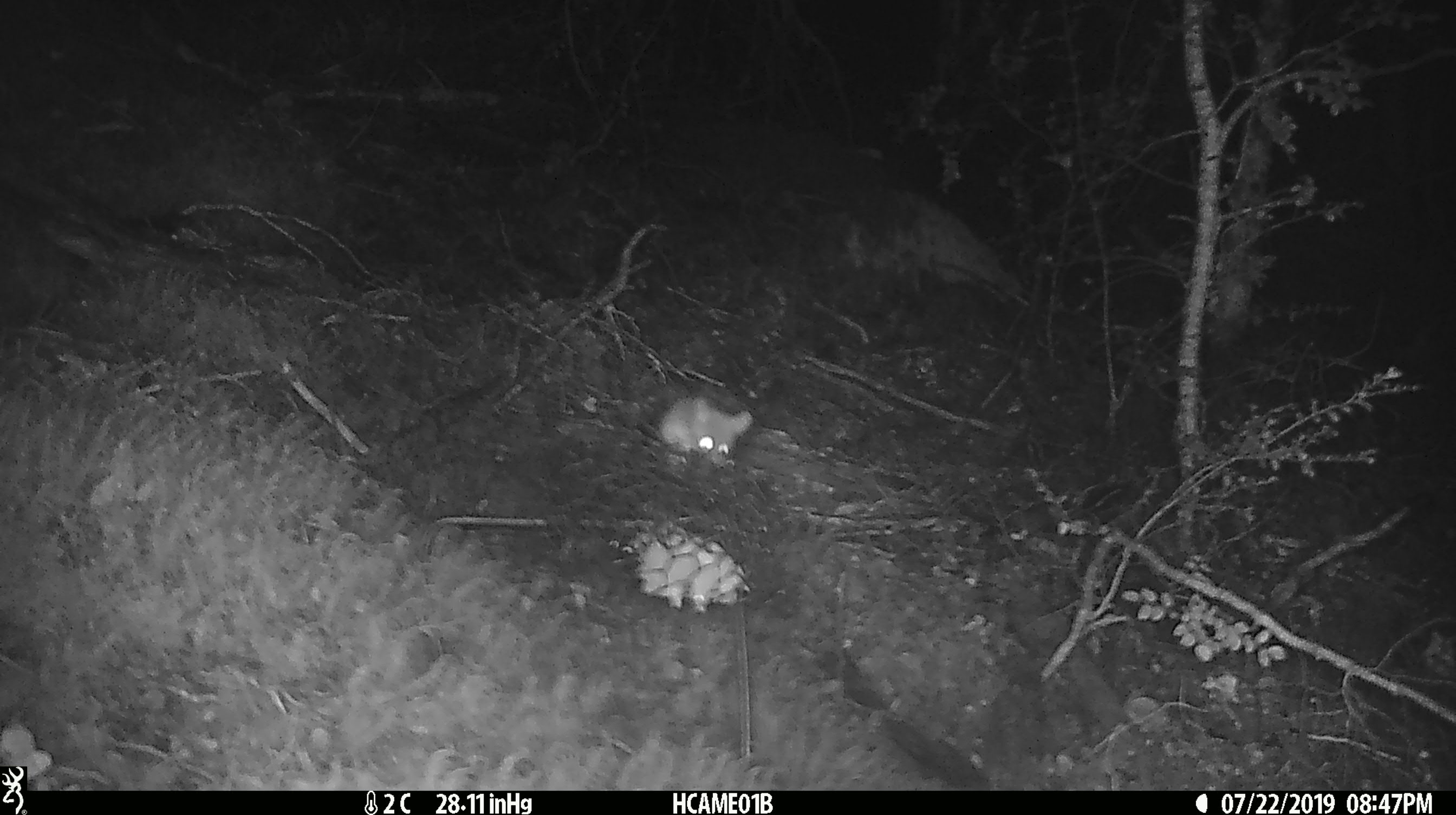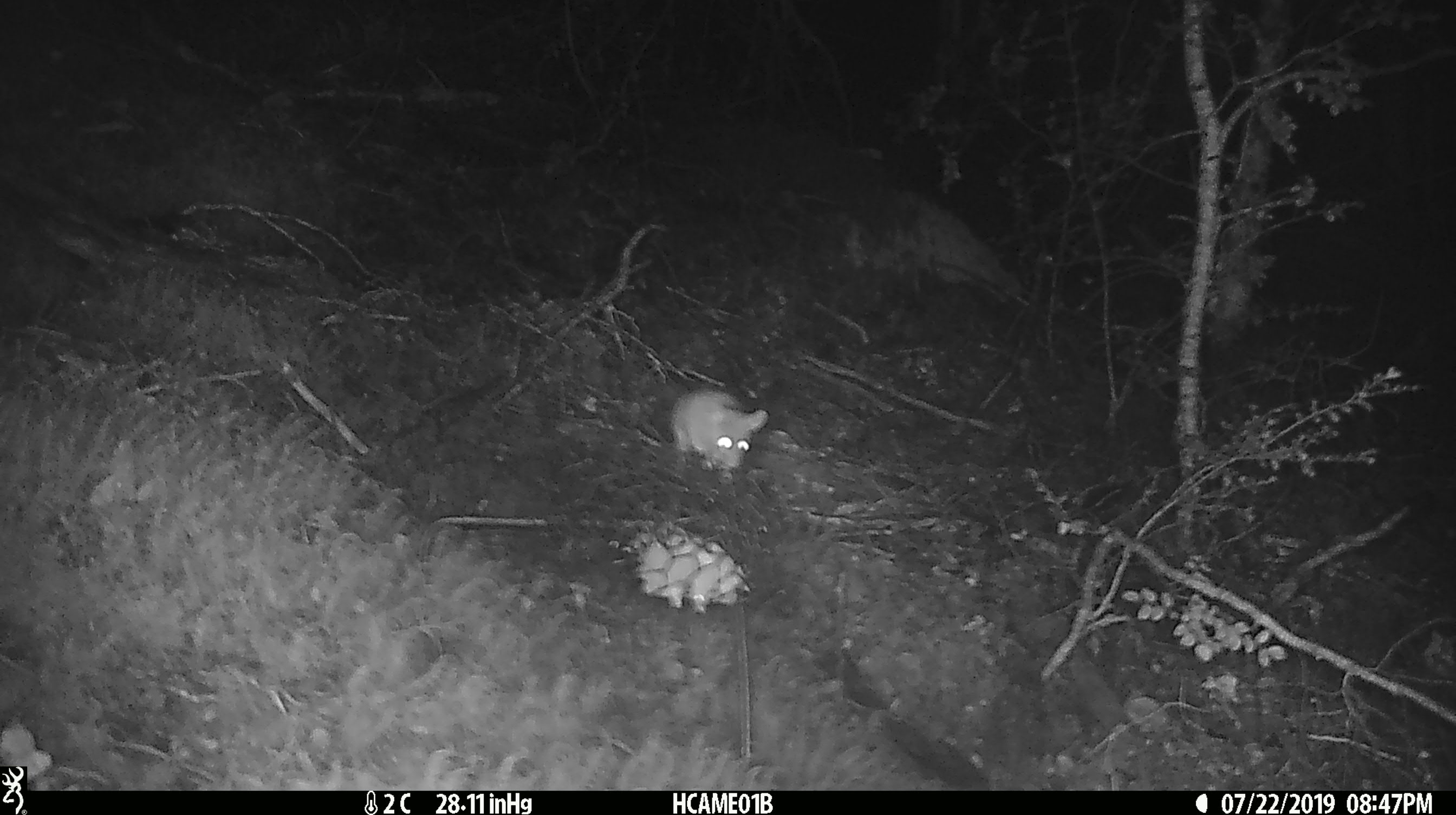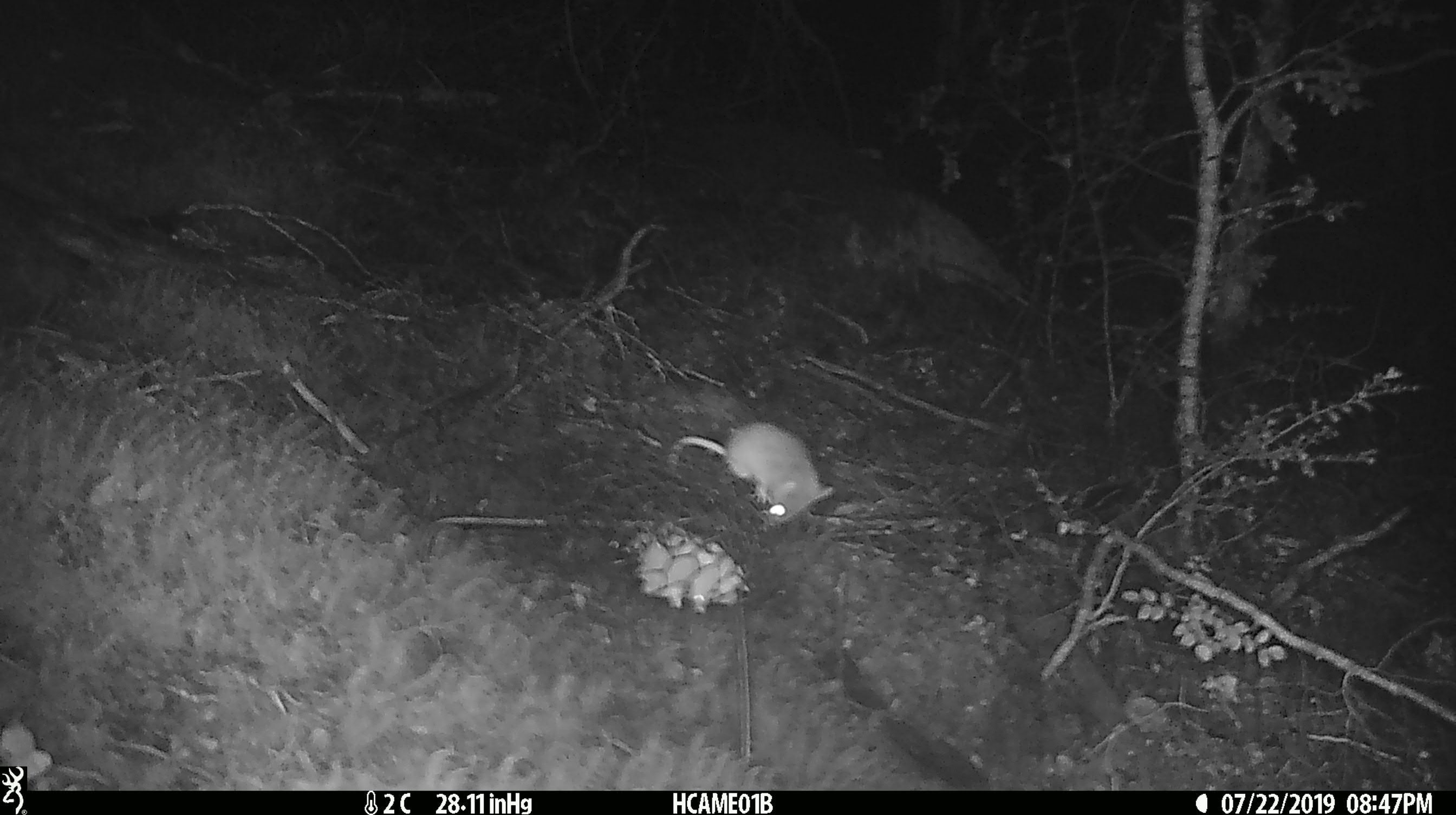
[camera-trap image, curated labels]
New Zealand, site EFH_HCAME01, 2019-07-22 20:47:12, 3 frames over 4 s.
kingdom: Animalia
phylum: Chordata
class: Mammalia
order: Rodentia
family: Muridae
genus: Mus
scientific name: Mus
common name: mouse